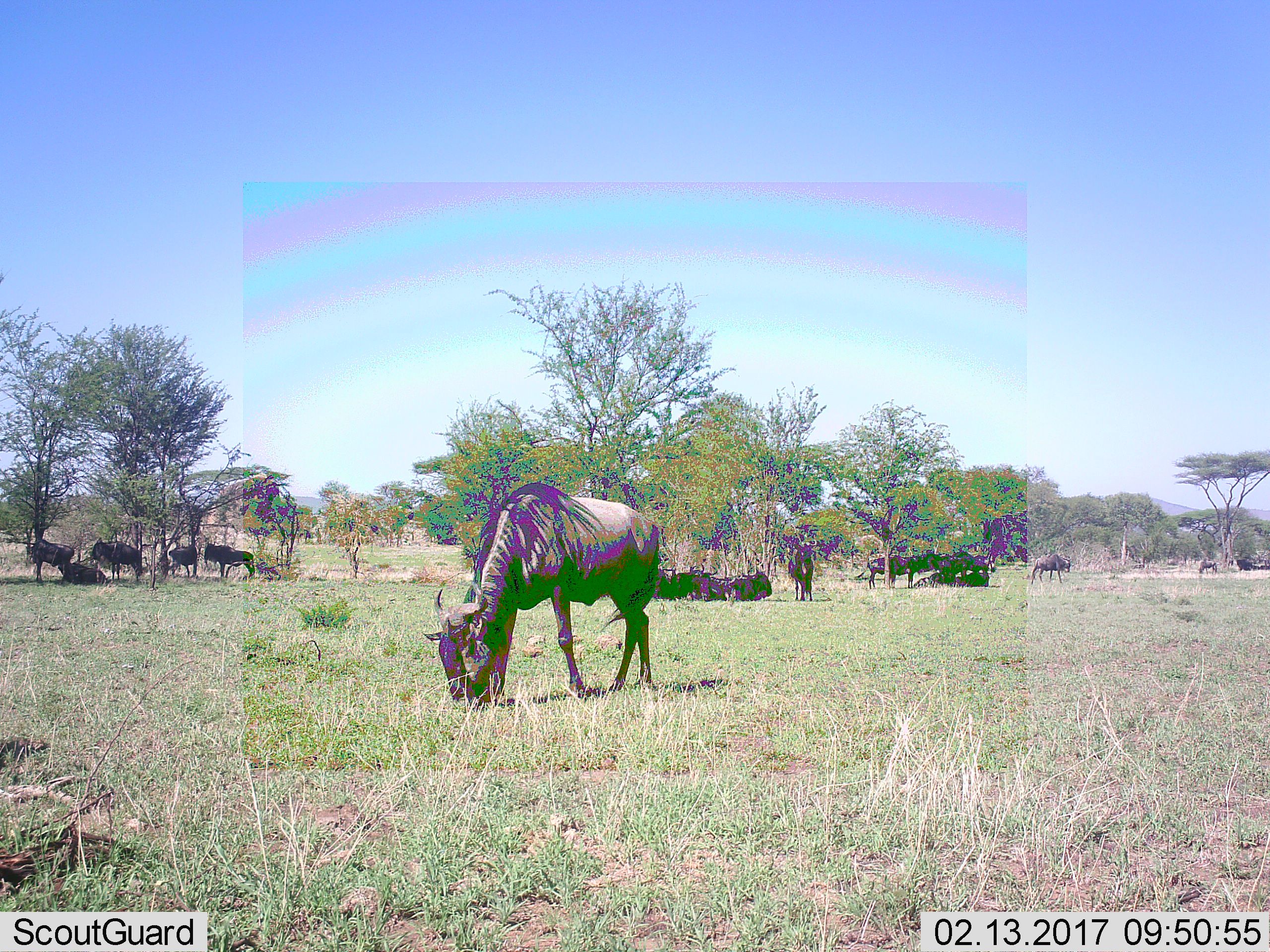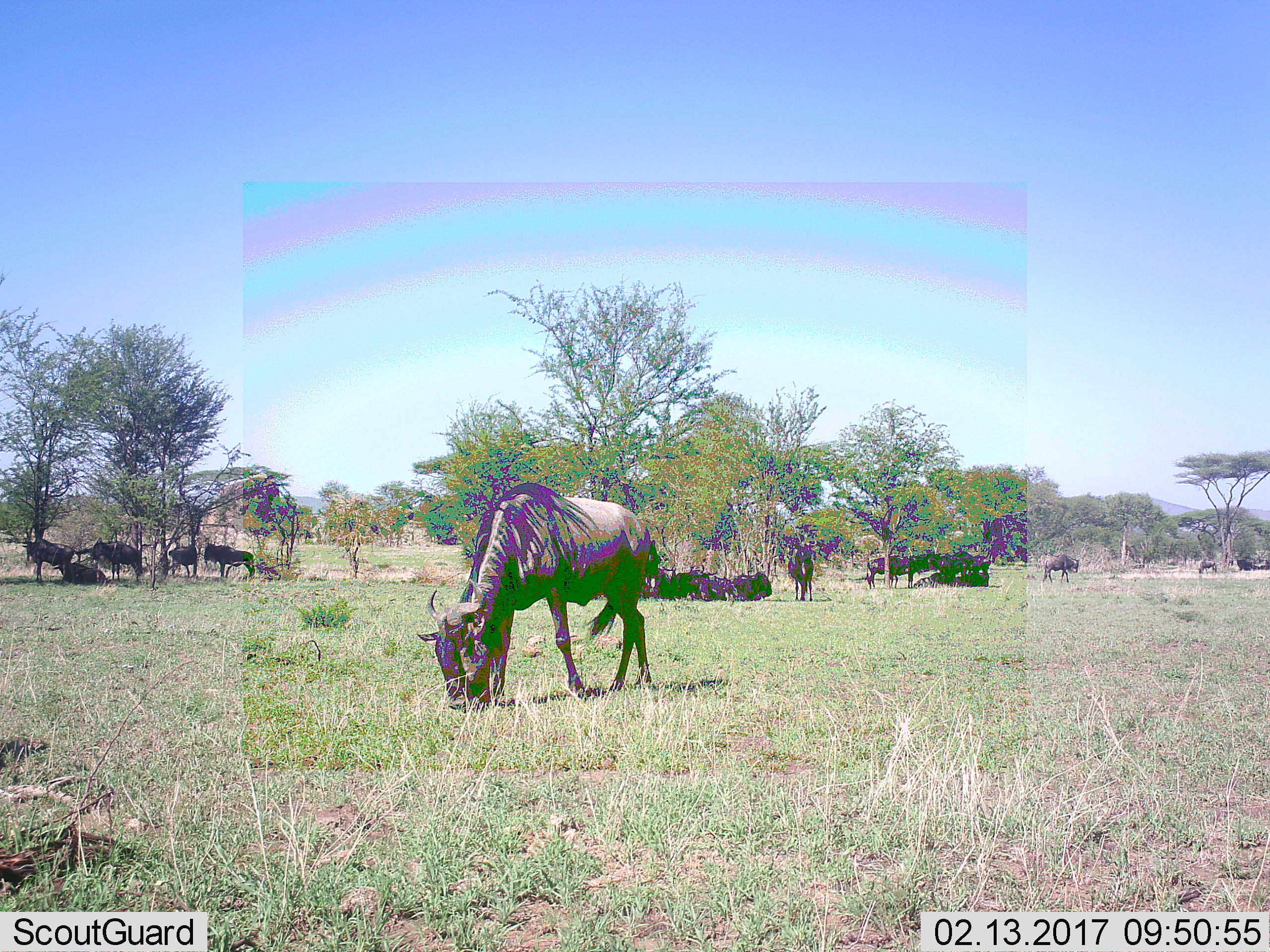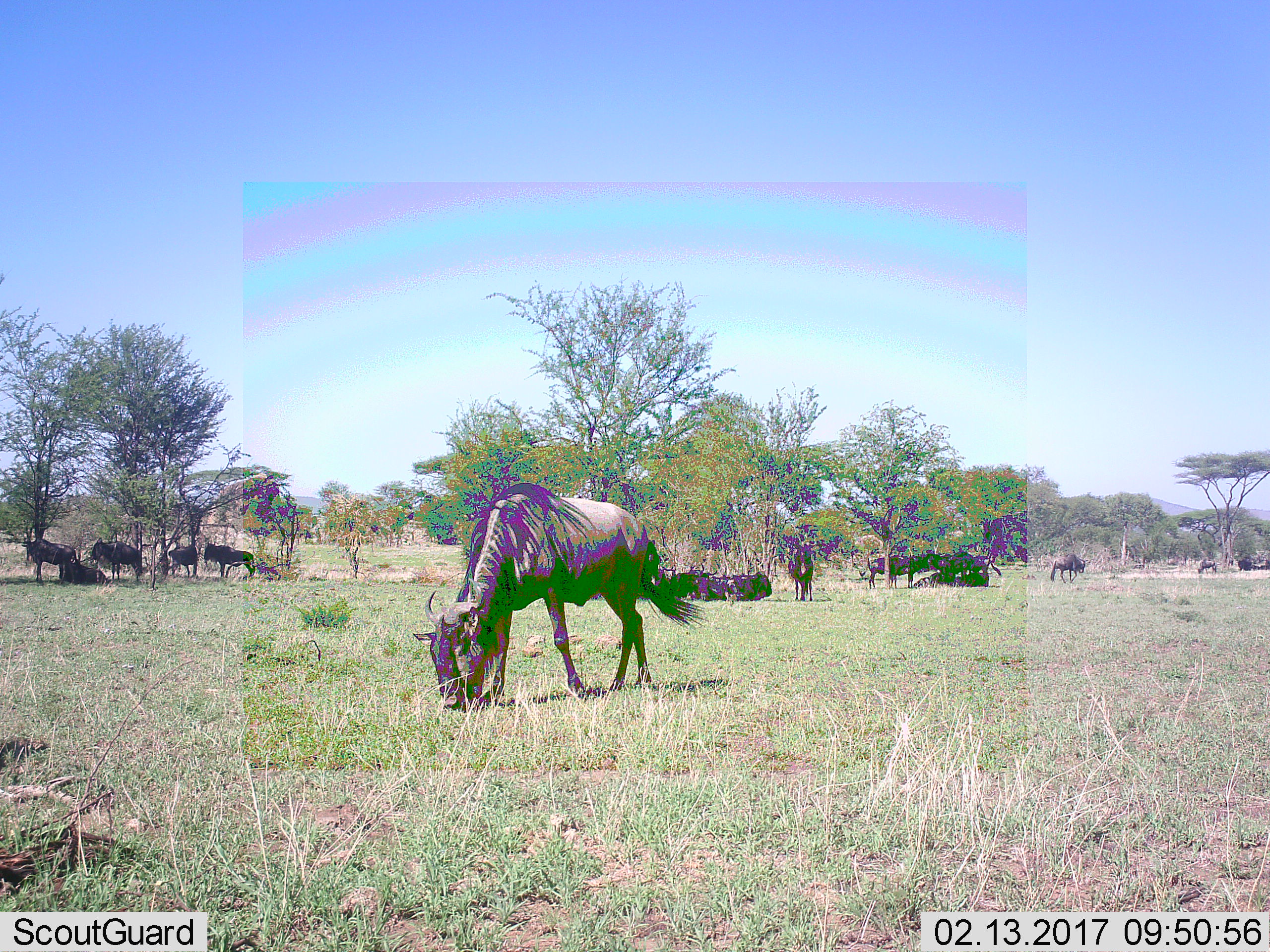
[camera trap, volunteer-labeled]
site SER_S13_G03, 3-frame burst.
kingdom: Animalia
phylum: Chordata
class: Mammalia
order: Artiodactyla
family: Bovidae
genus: Connochaetes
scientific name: Connochaetes taurinus taurinus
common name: blue wildebeest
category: wildebeestblue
Wildebeestblue (blue wildebeest) (Connochaetes taurinus taurinus), count 11-50. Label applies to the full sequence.